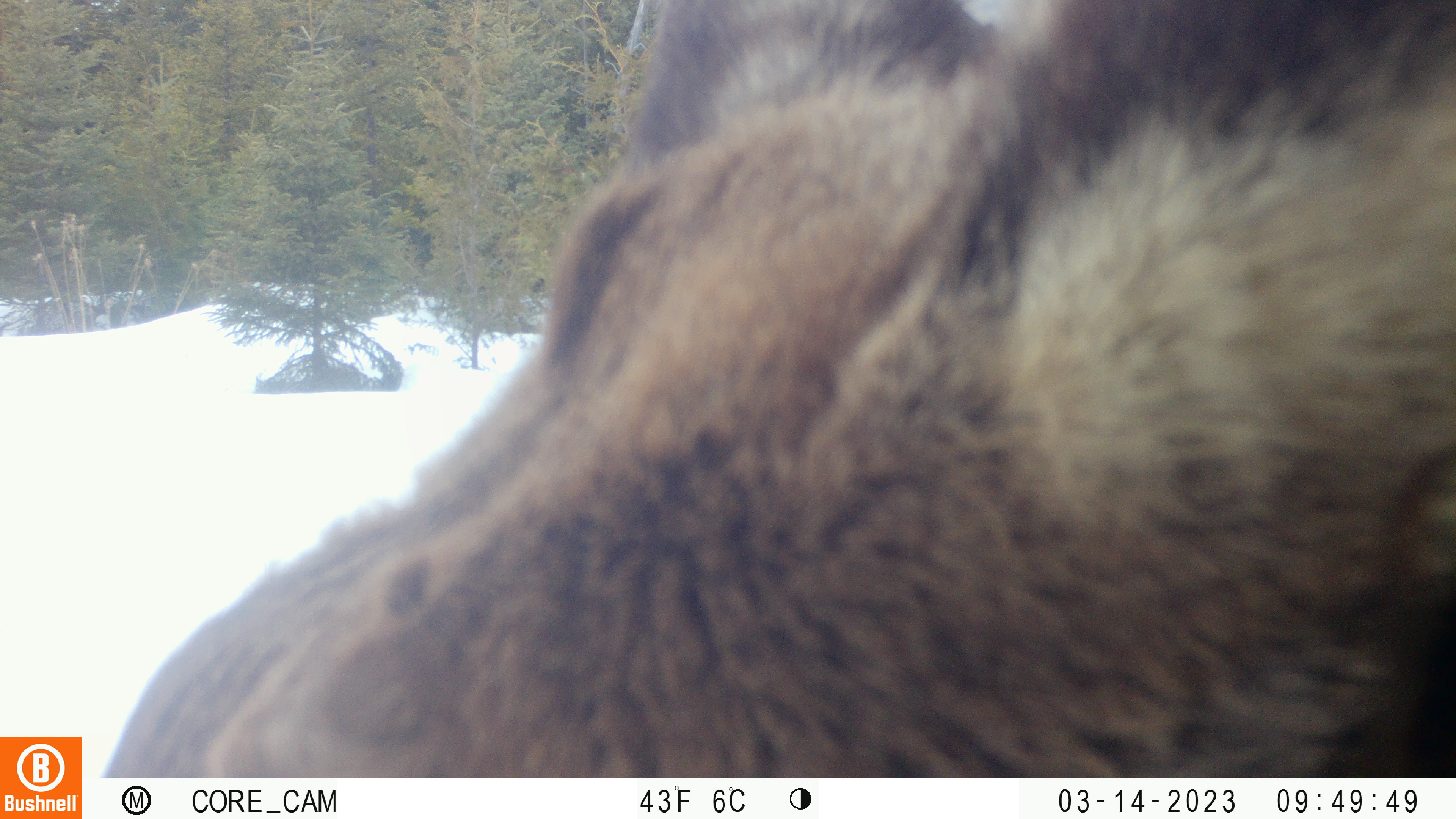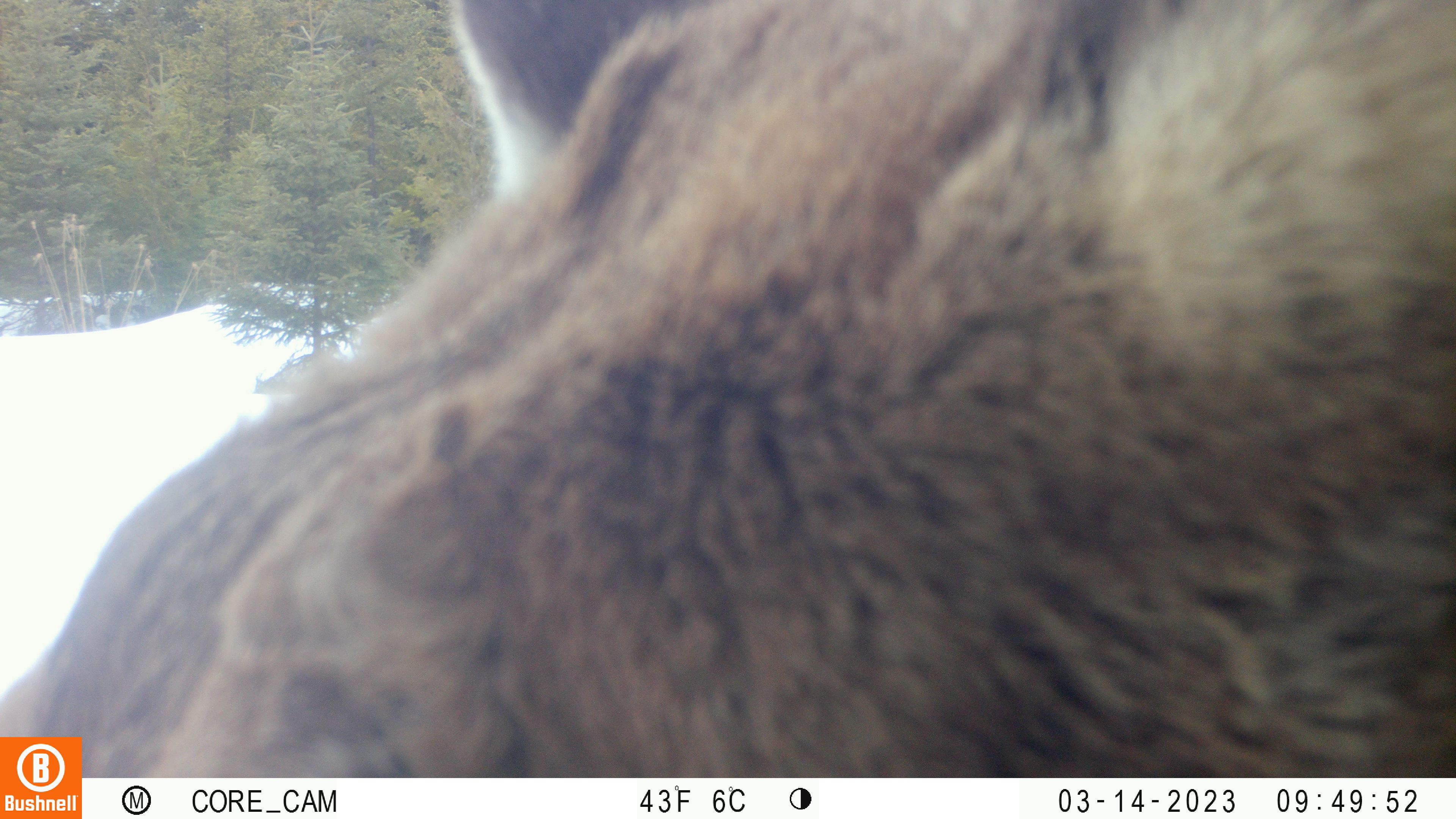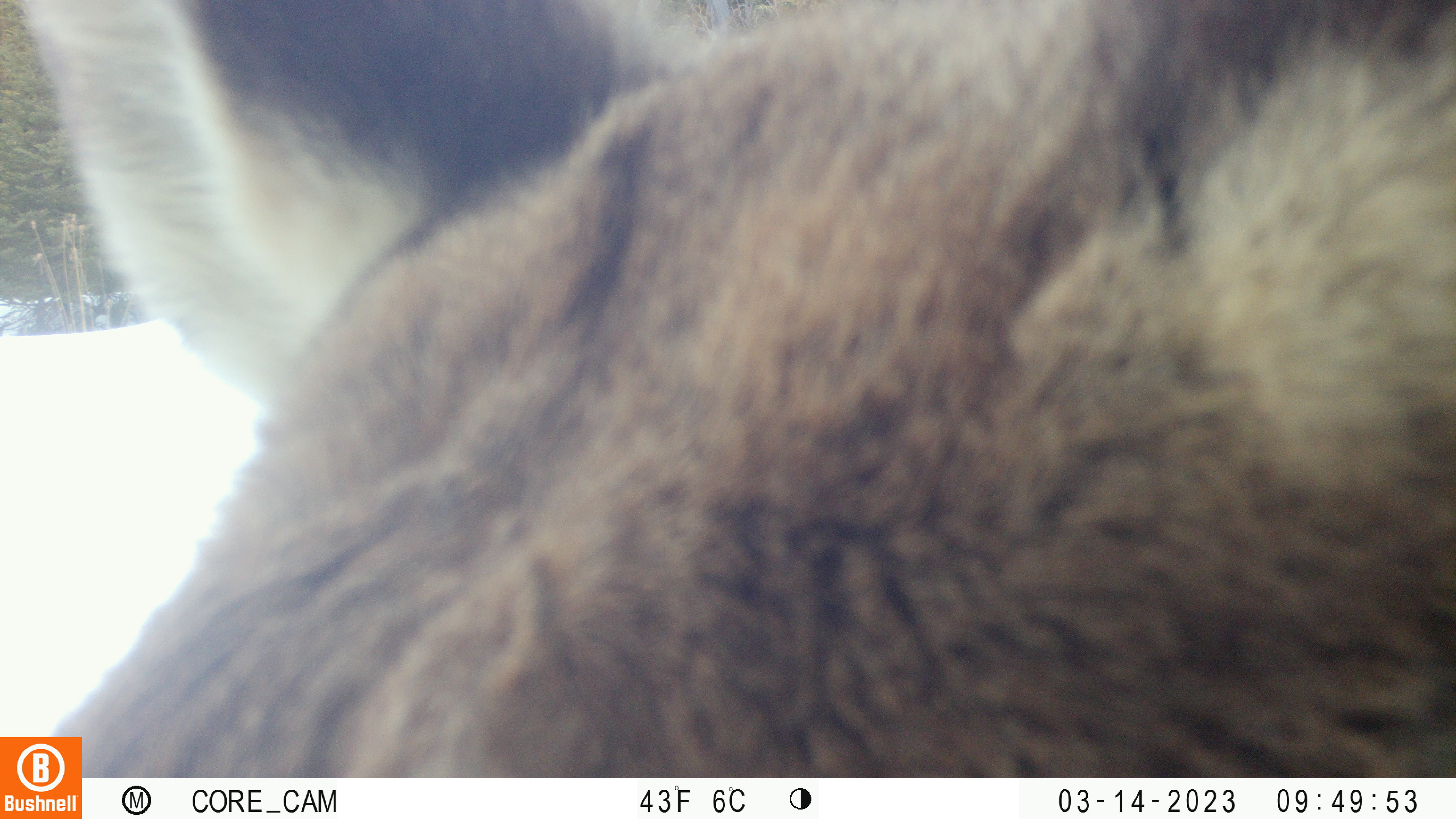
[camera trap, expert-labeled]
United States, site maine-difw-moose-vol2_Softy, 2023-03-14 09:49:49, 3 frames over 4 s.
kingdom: Animalia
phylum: Chordata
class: Mammalia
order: Artiodactyla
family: Cervidae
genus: Alces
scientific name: Alces alces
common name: moose